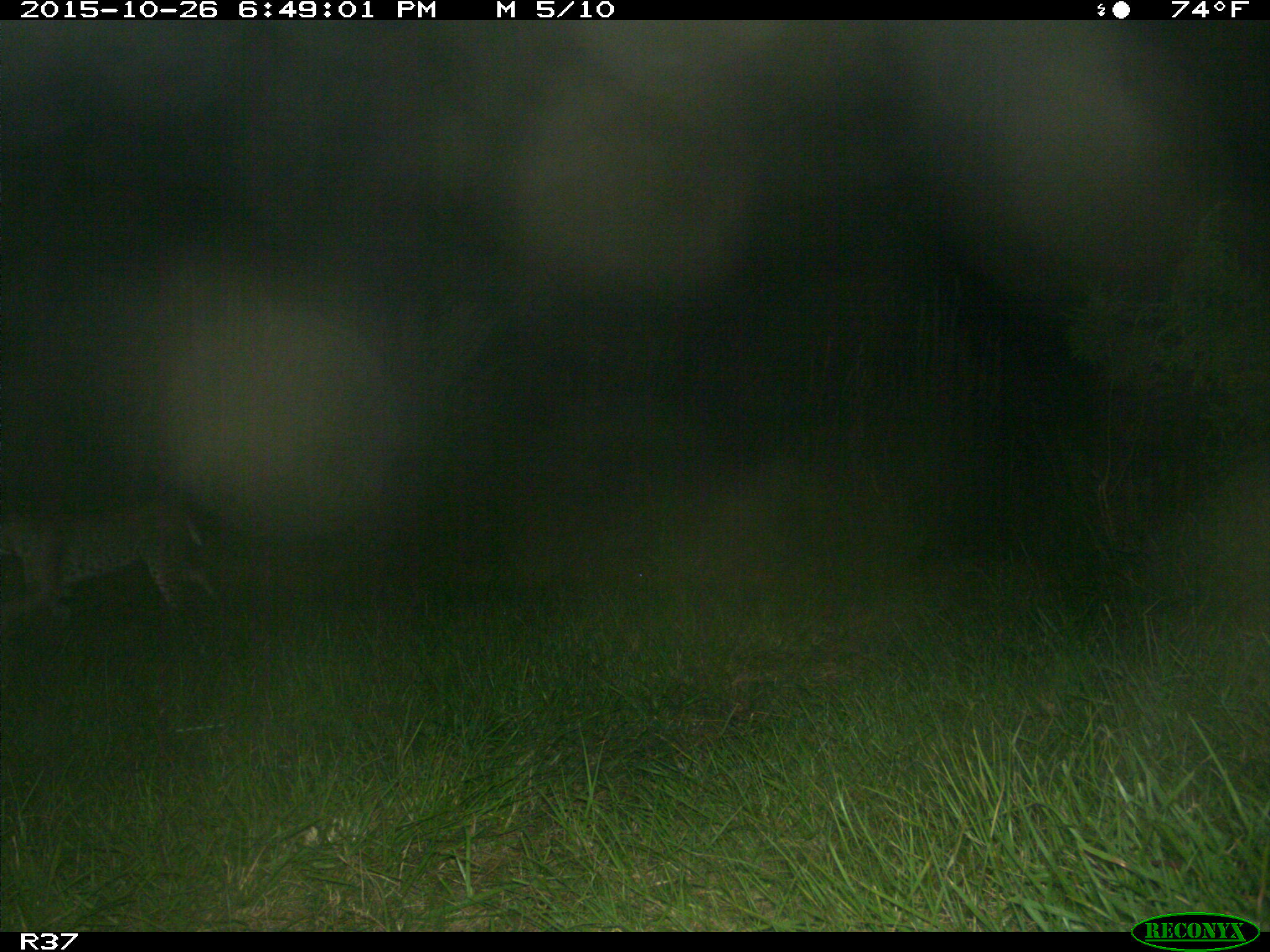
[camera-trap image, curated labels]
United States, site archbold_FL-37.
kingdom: Animalia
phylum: Chordata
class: Mammalia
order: Carnivora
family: Felidae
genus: Lynx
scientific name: Lynx rufus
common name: bobcat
Lynx rufus (bobcat).